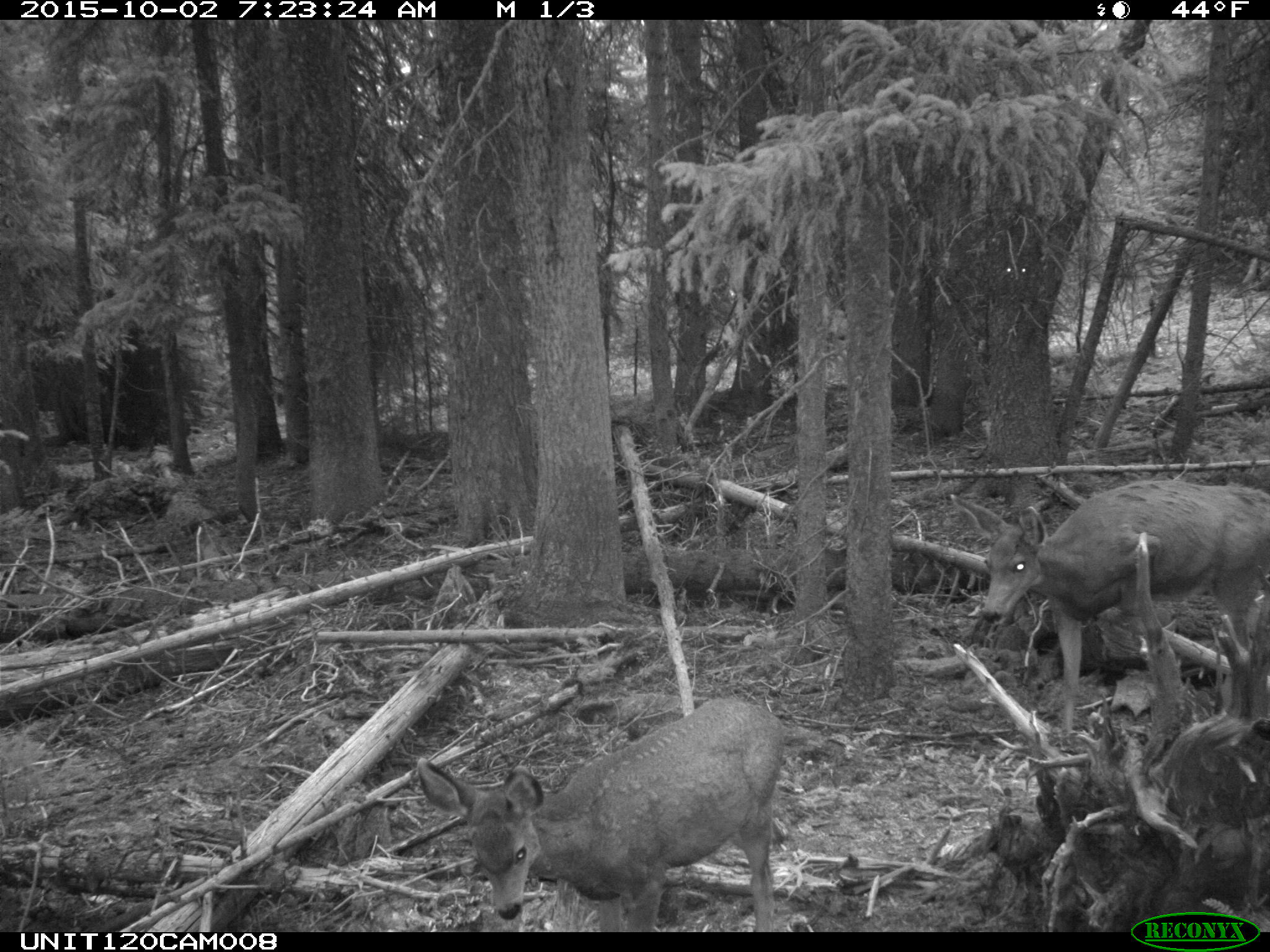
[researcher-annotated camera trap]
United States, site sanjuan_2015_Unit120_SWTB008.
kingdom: Animalia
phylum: Chordata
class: Mammalia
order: Artiodactyla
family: Cervidae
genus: Odocoileus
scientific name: Odocoileus hemionus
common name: mule deer